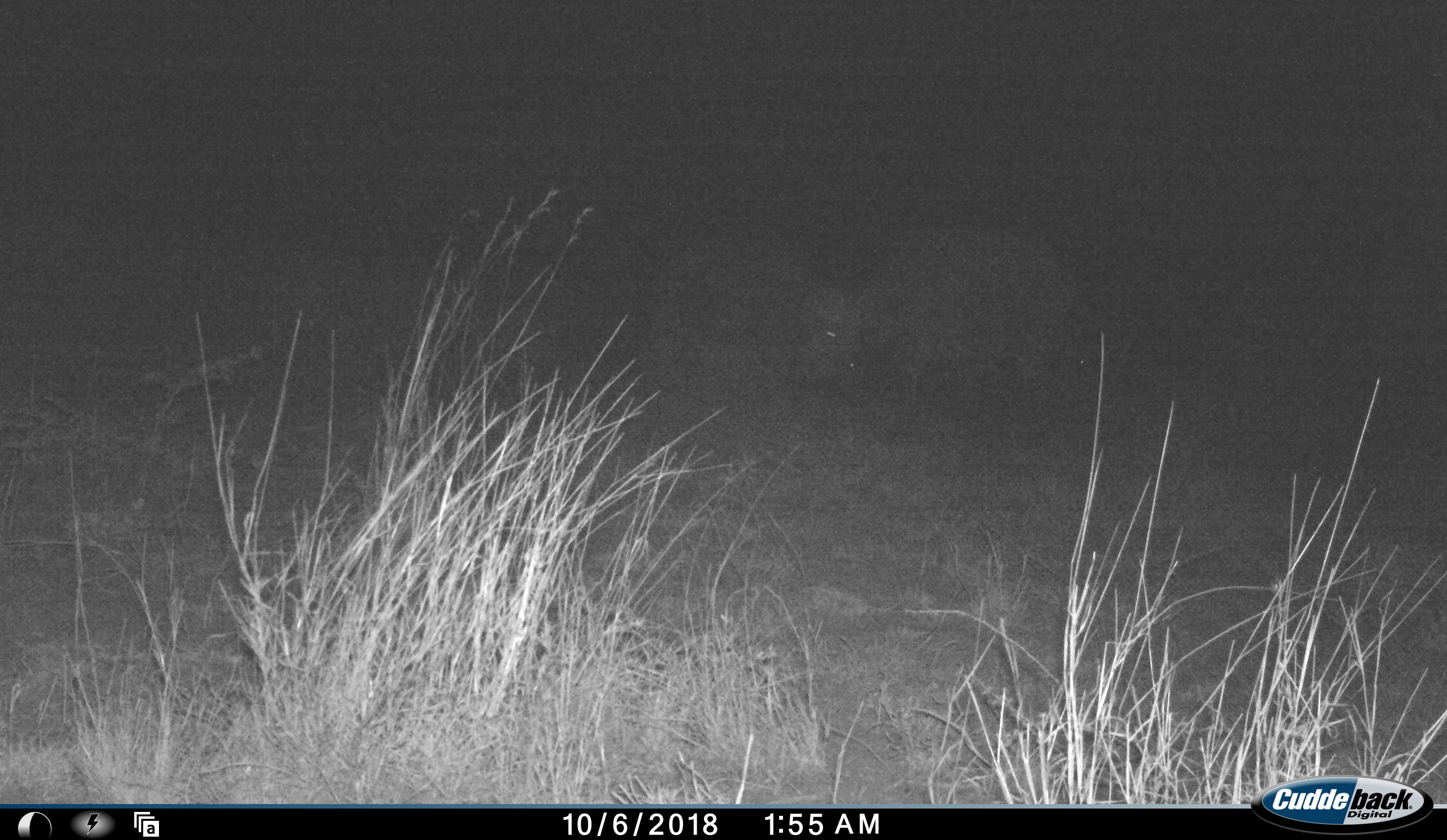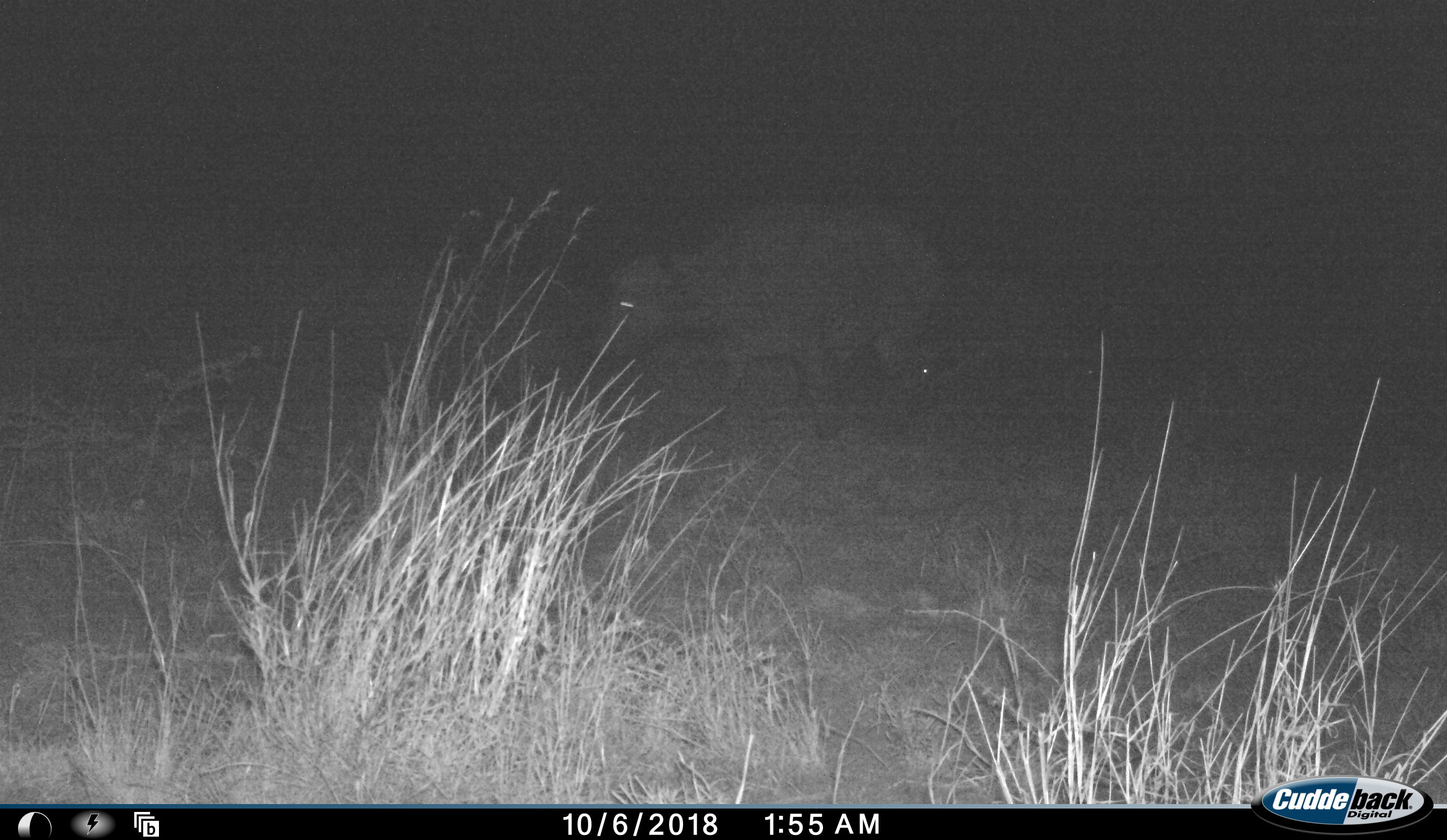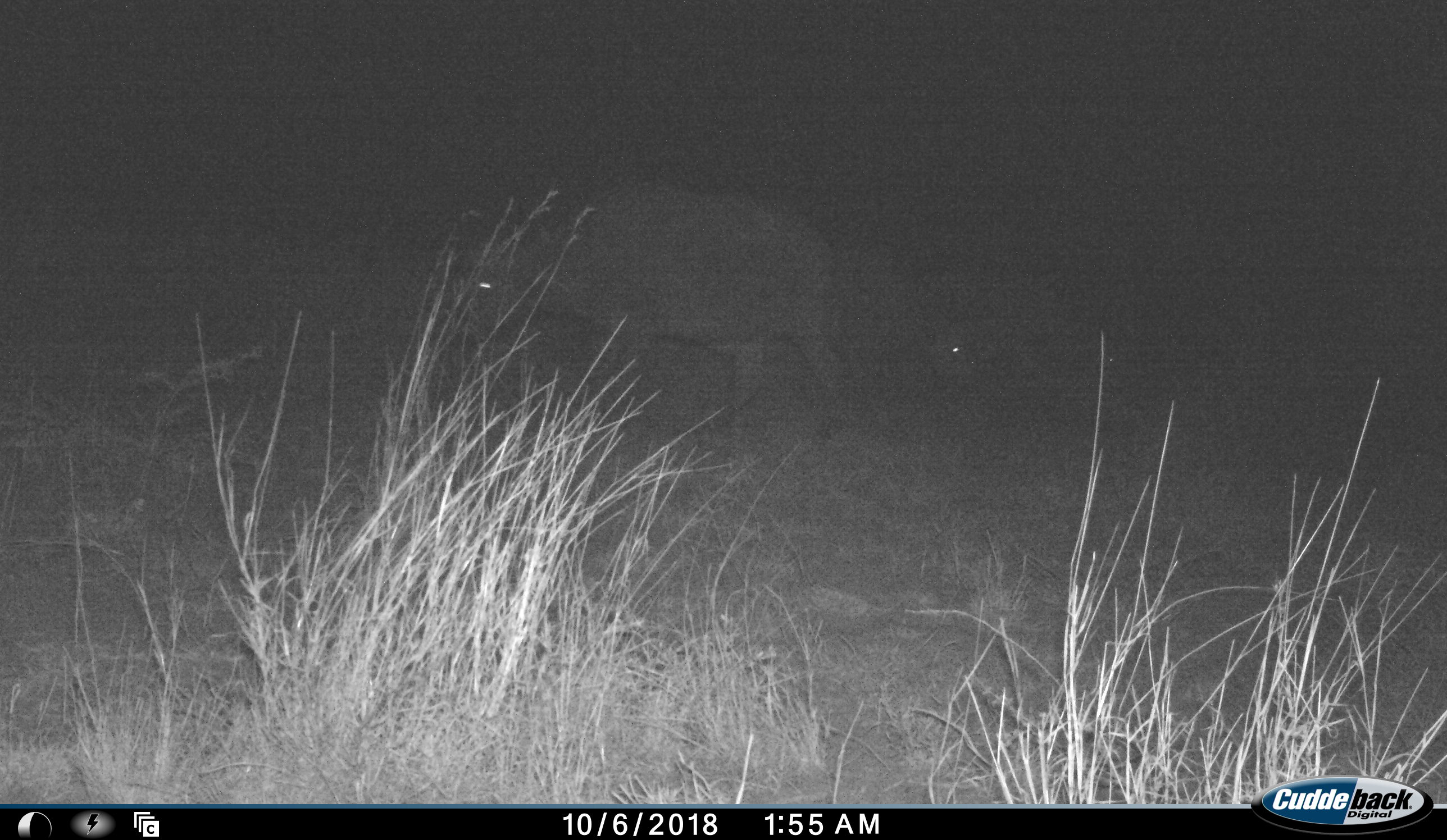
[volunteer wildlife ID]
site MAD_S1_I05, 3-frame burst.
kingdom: Animalia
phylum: Chordata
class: Mammalia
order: Artiodactyla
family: Bovidae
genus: Syncerus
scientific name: Syncerus caffer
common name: african buffalo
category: buffalo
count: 3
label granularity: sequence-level